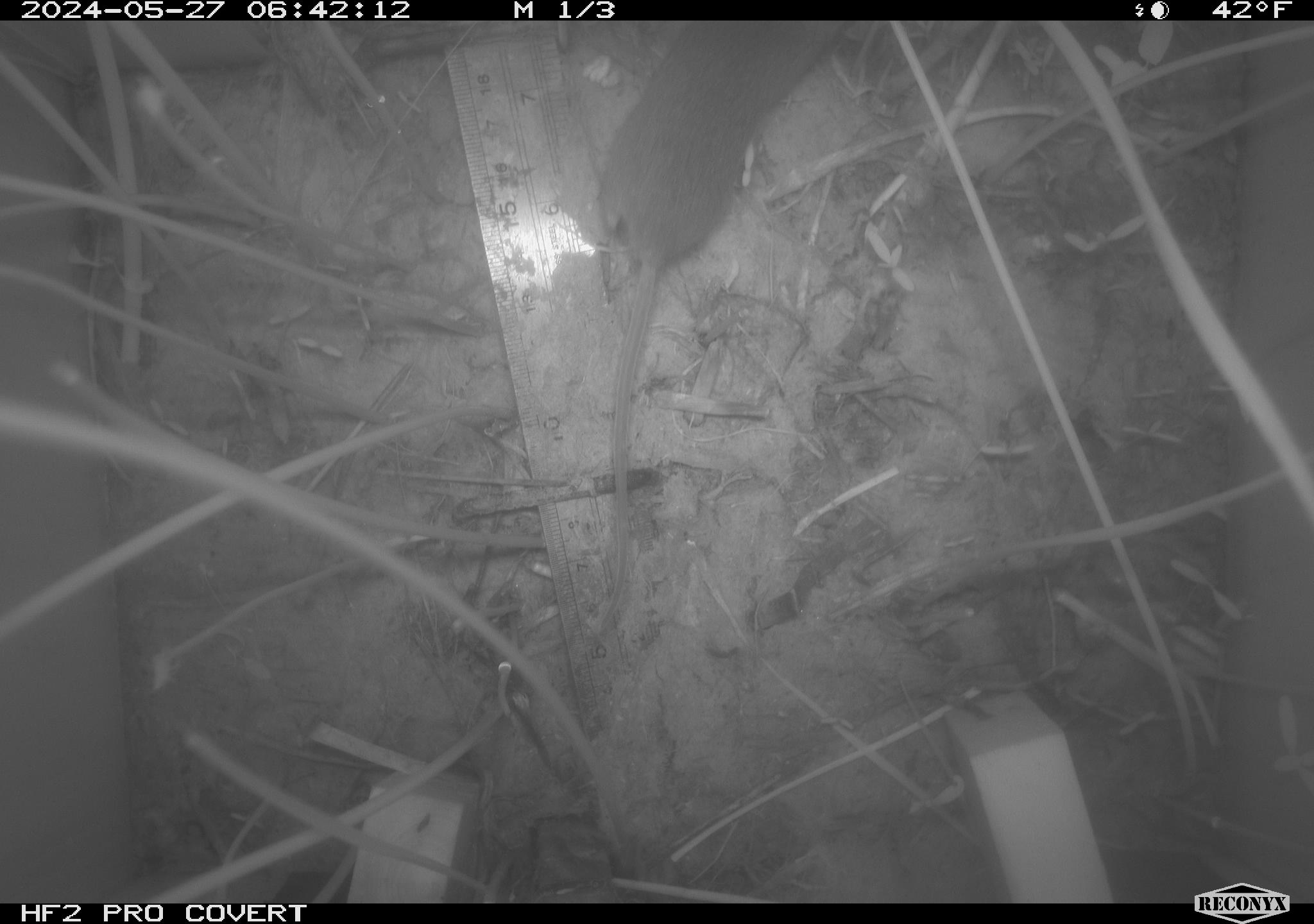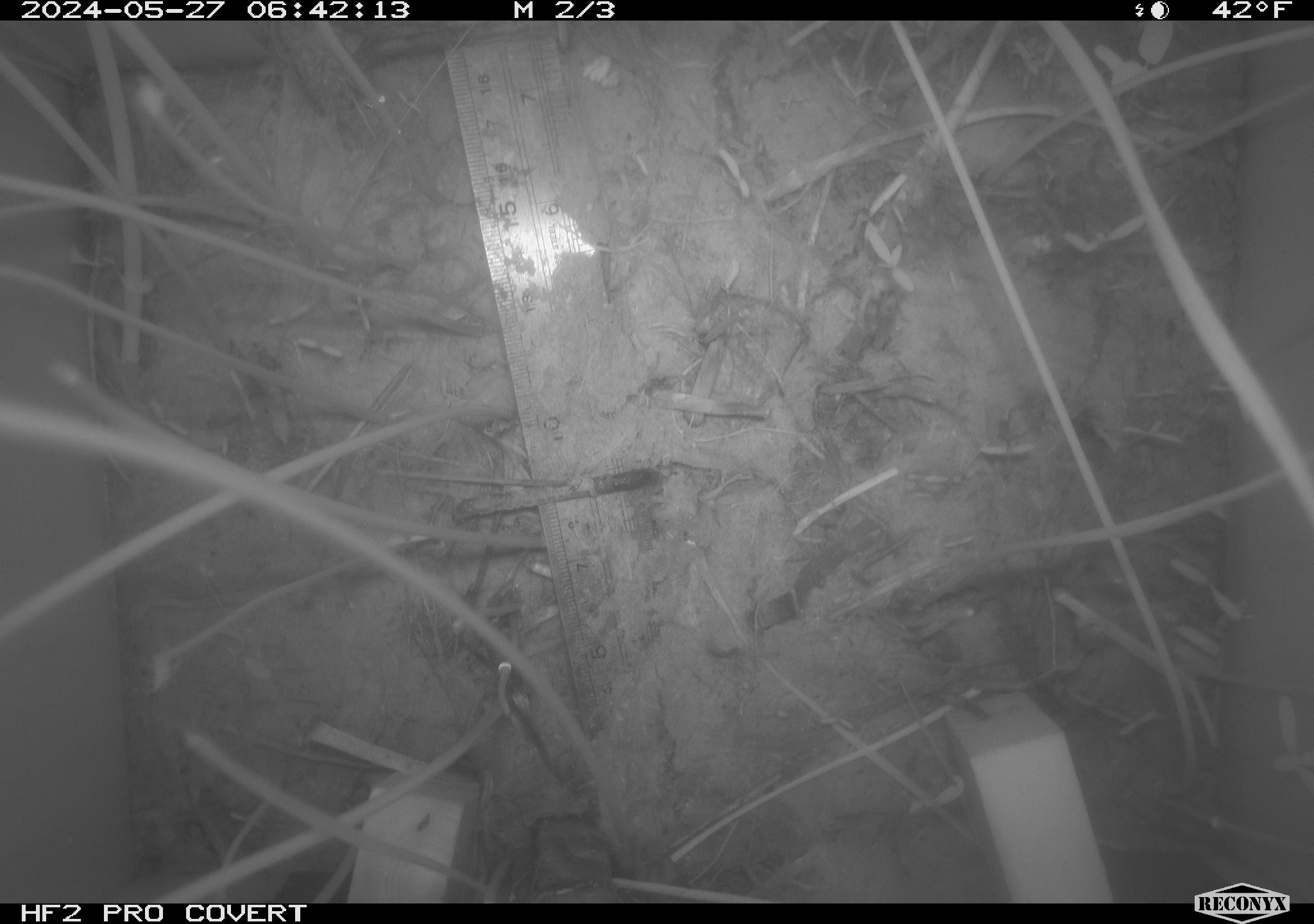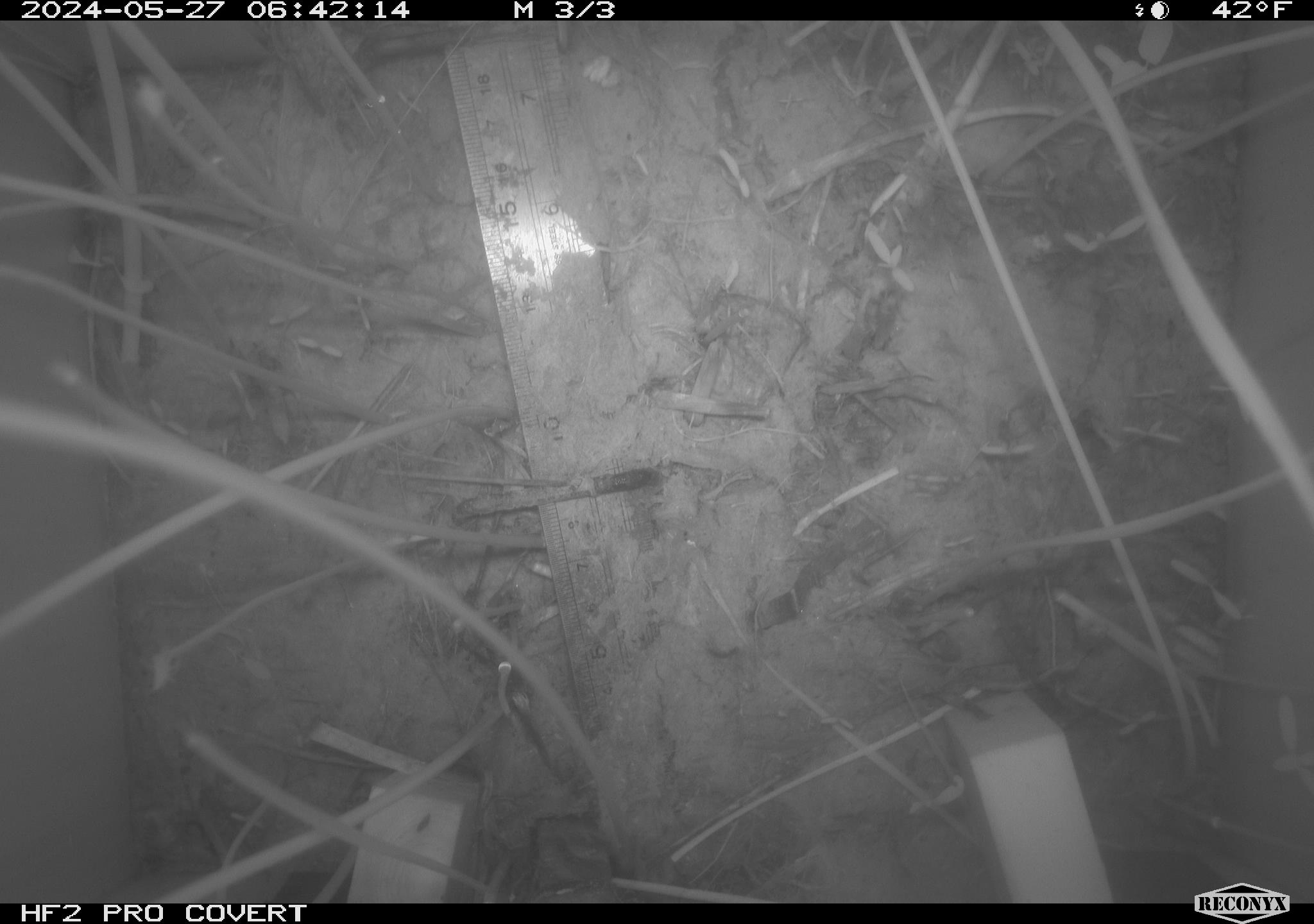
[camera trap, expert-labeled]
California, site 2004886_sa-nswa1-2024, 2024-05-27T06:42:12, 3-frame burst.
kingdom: Animalia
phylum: Chordata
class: Mammalia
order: Rodentia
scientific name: Rodentia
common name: rodent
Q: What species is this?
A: Rodent (Rodentia).